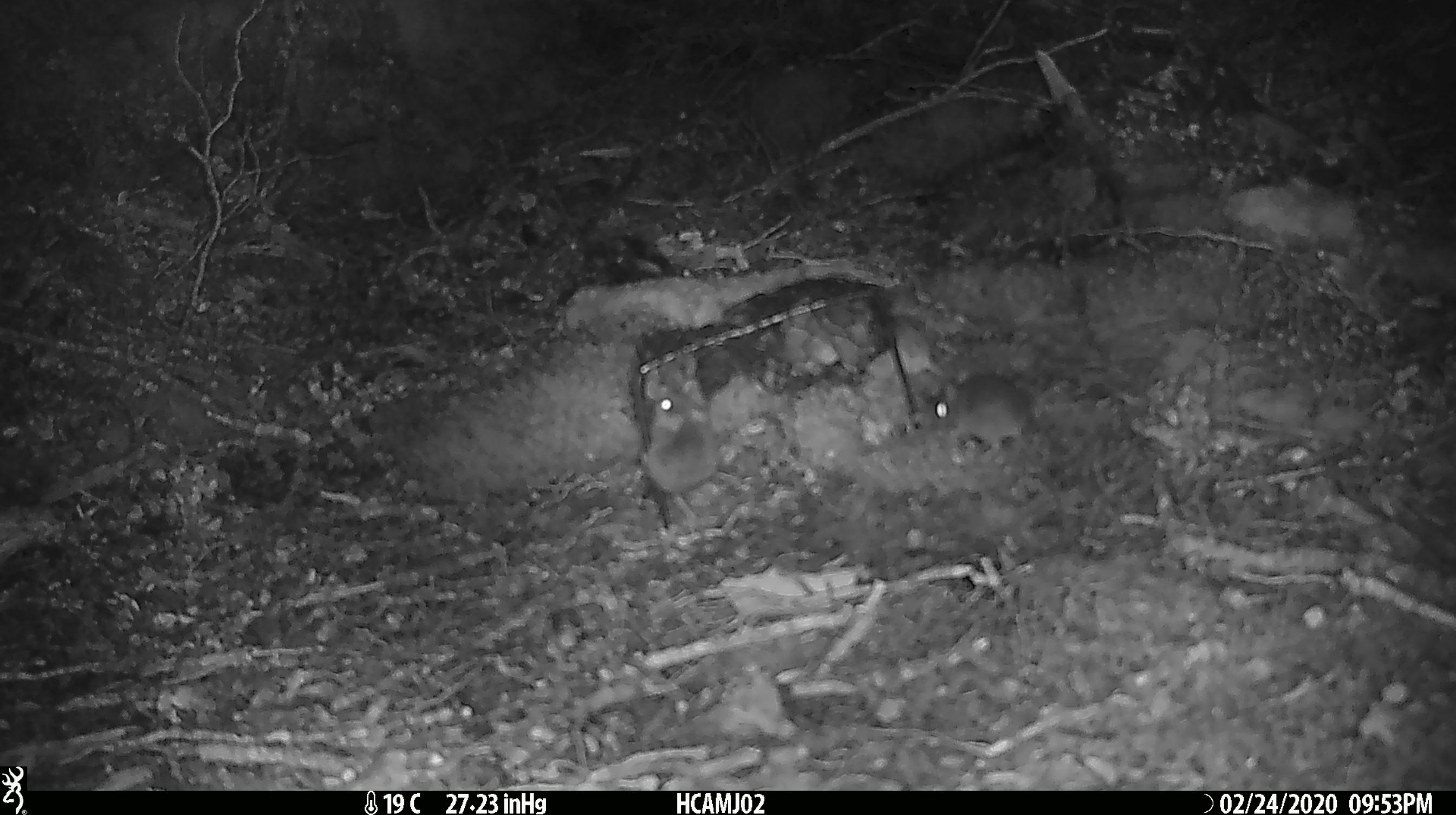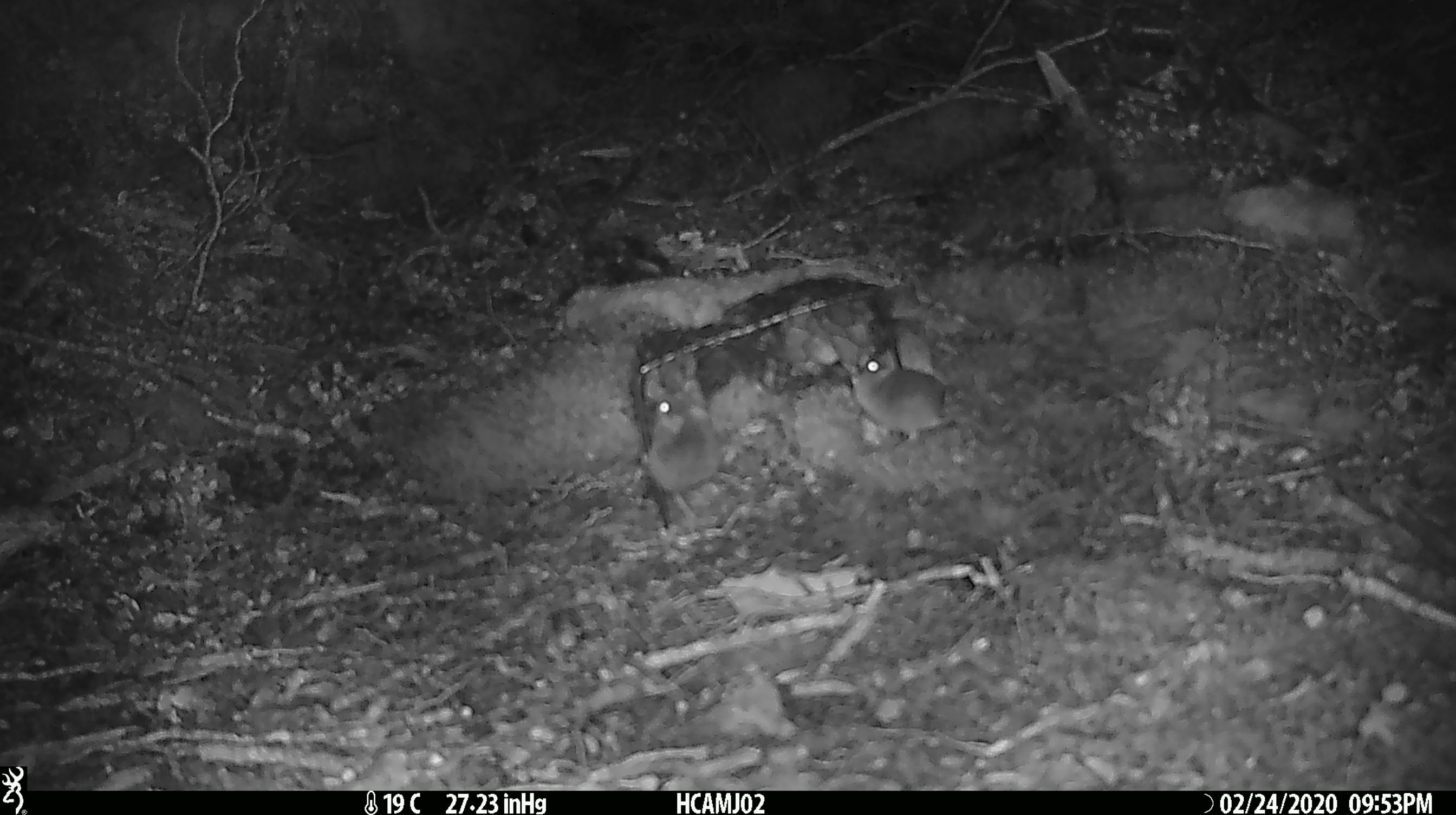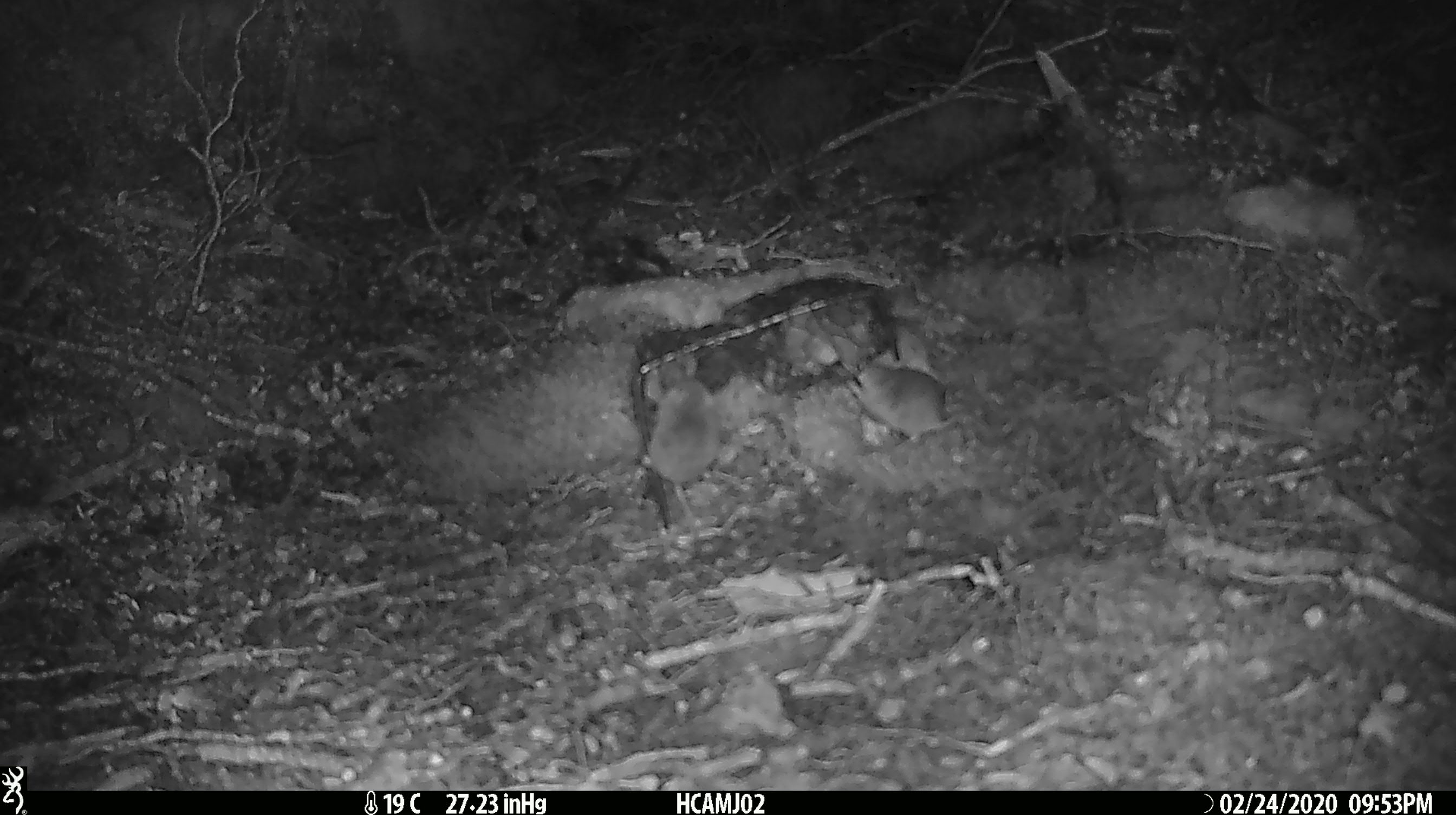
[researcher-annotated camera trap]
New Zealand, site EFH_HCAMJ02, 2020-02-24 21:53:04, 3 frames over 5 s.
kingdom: Animalia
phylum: Chordata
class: Mammalia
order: Rodentia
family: Muridae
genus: Mus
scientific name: Mus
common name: mouse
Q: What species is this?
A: Mouse (Mus).